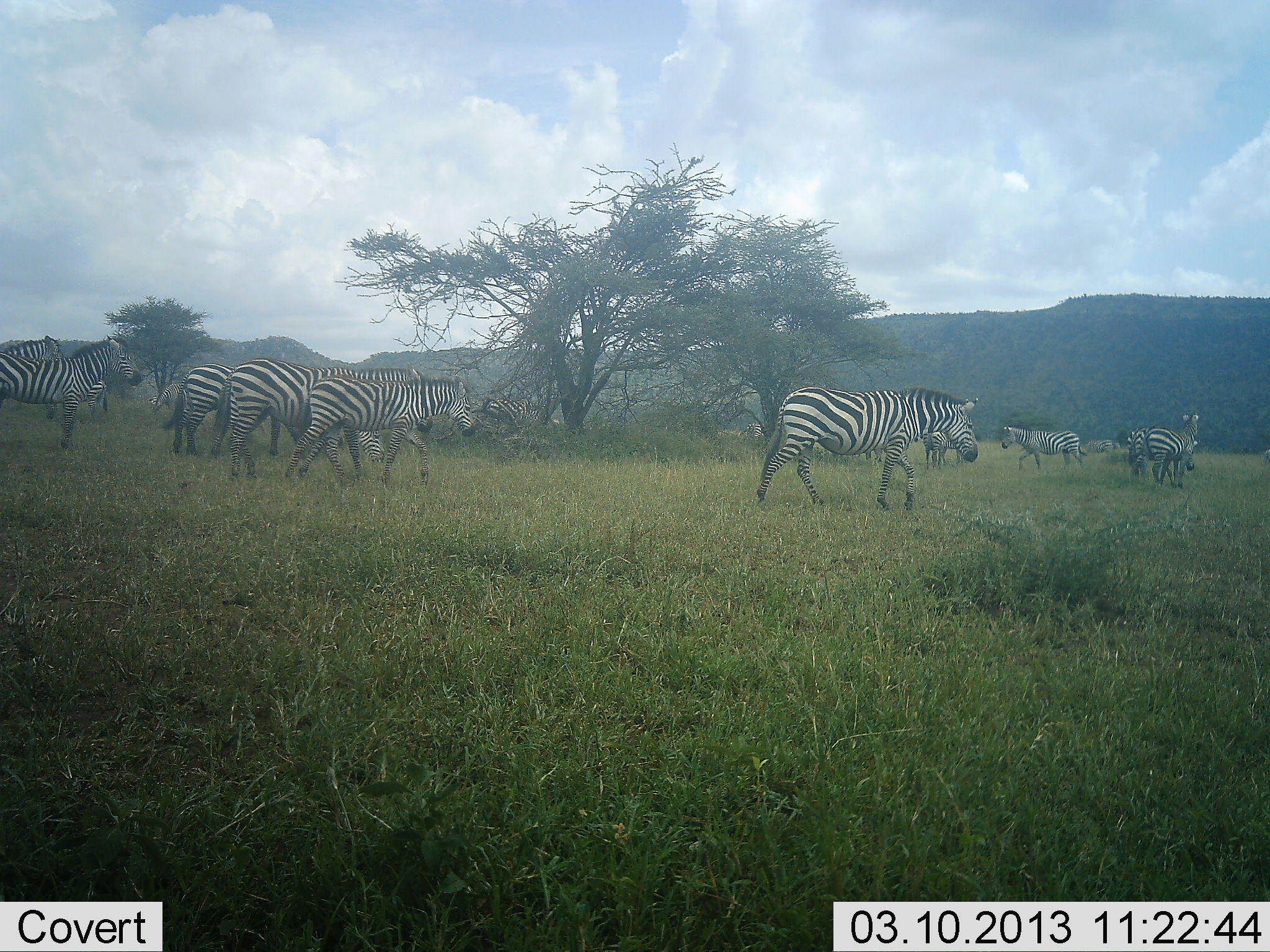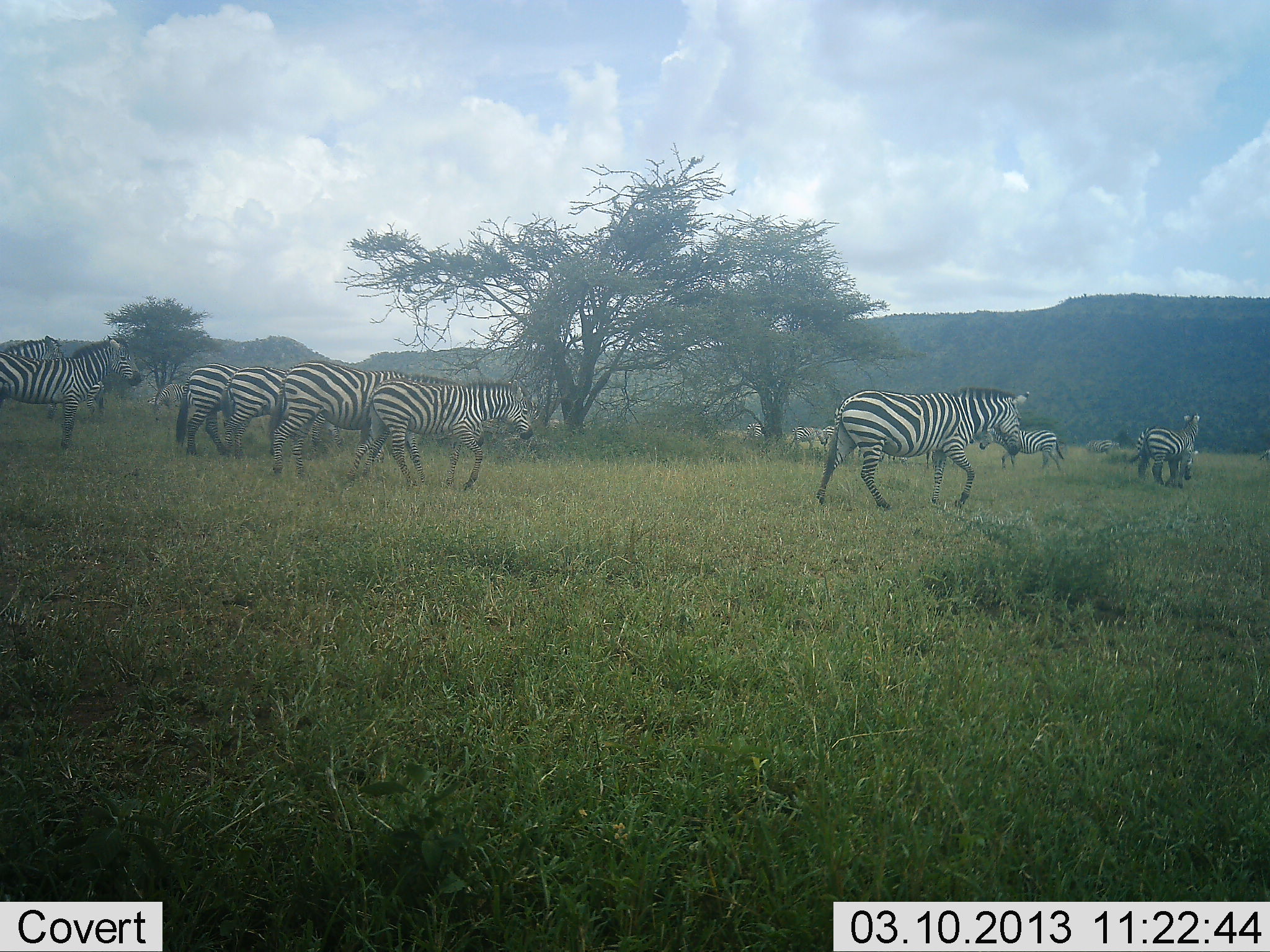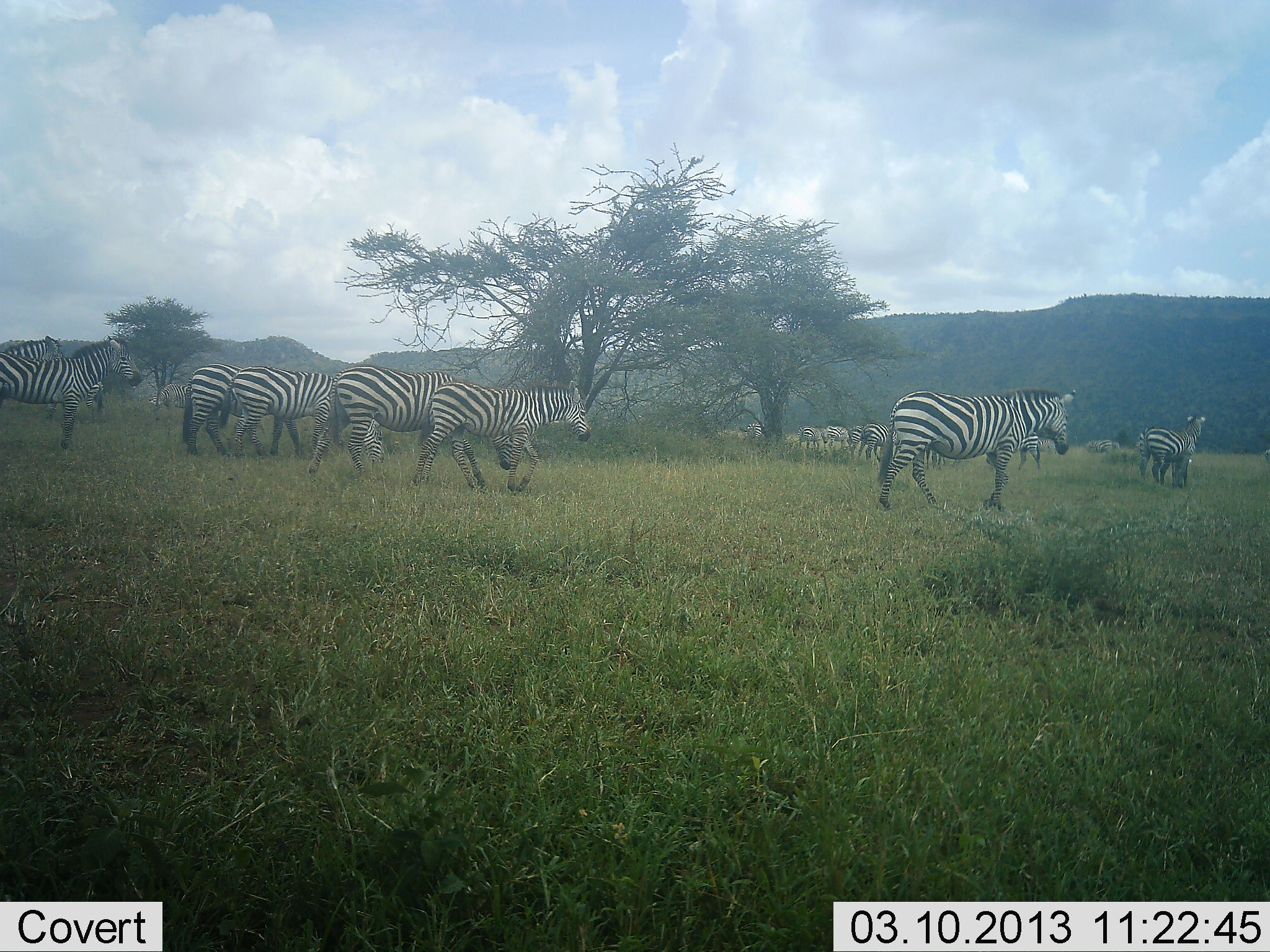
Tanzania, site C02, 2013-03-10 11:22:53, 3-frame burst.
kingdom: Animalia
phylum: Chordata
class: Mammalia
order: Perissodactyla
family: Equidae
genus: Equus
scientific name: Equus quagga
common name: plains zebra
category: zebra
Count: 11-50.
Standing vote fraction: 40%.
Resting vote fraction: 0%.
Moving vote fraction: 95%.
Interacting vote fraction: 0%.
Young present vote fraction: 0%.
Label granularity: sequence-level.